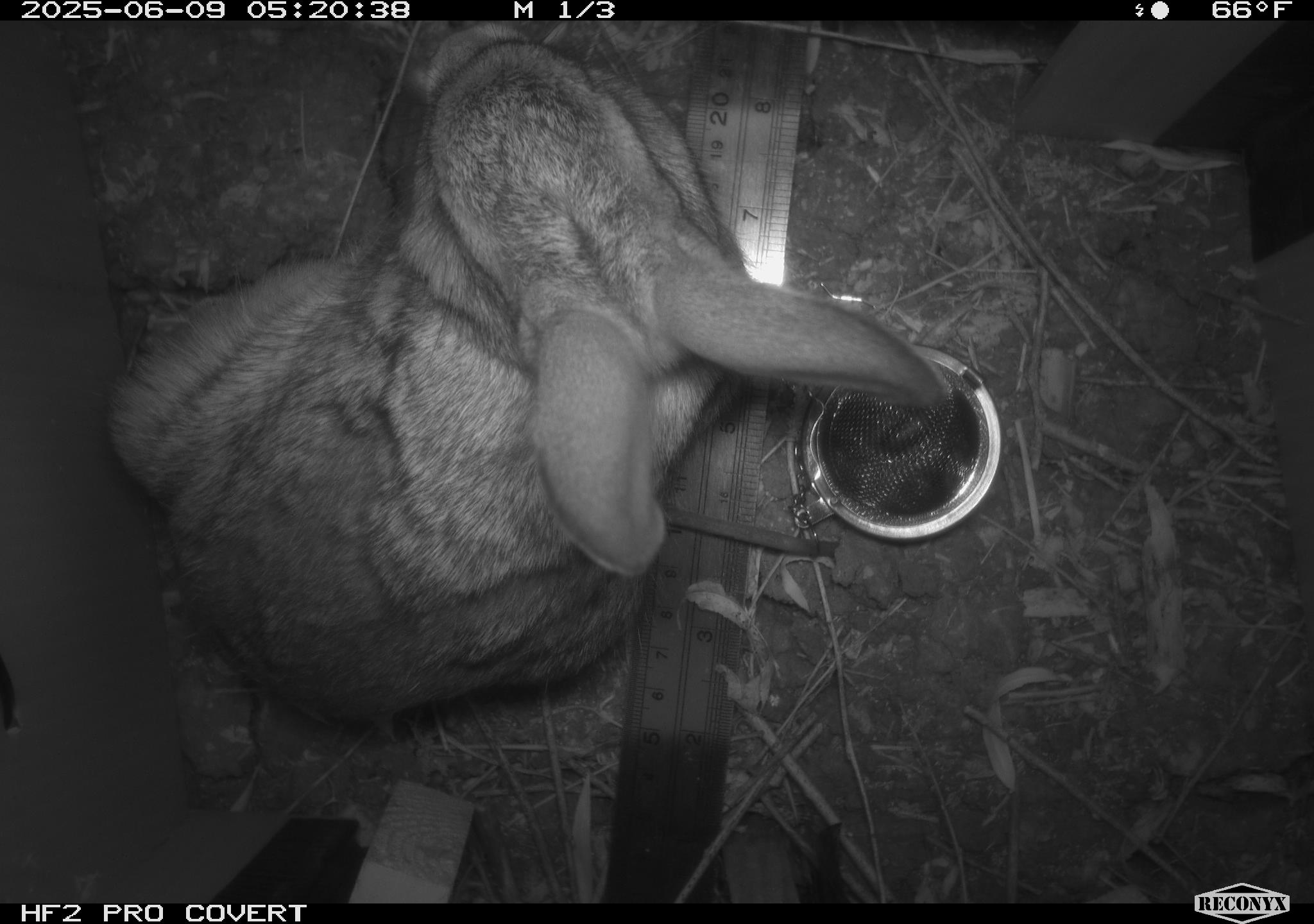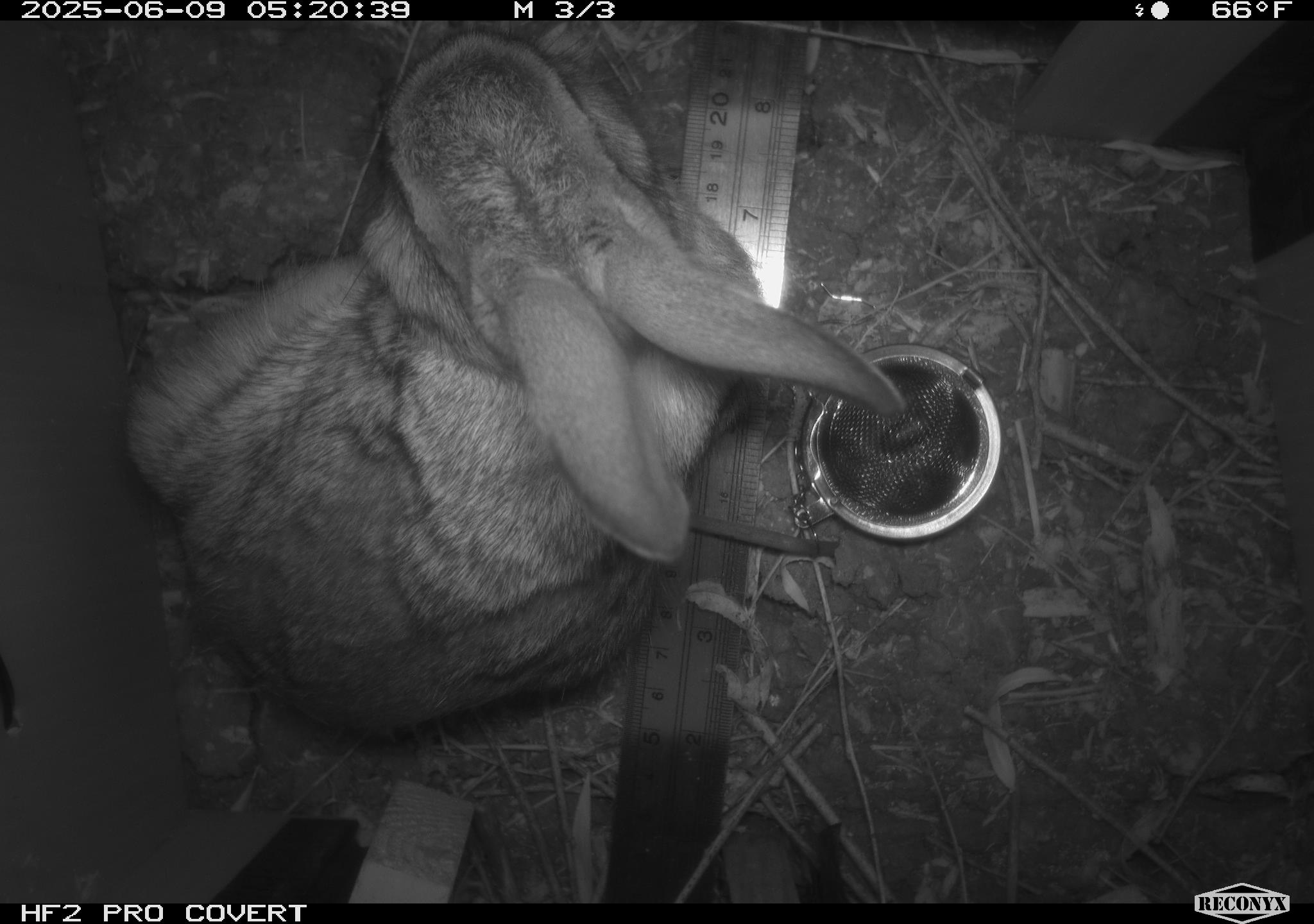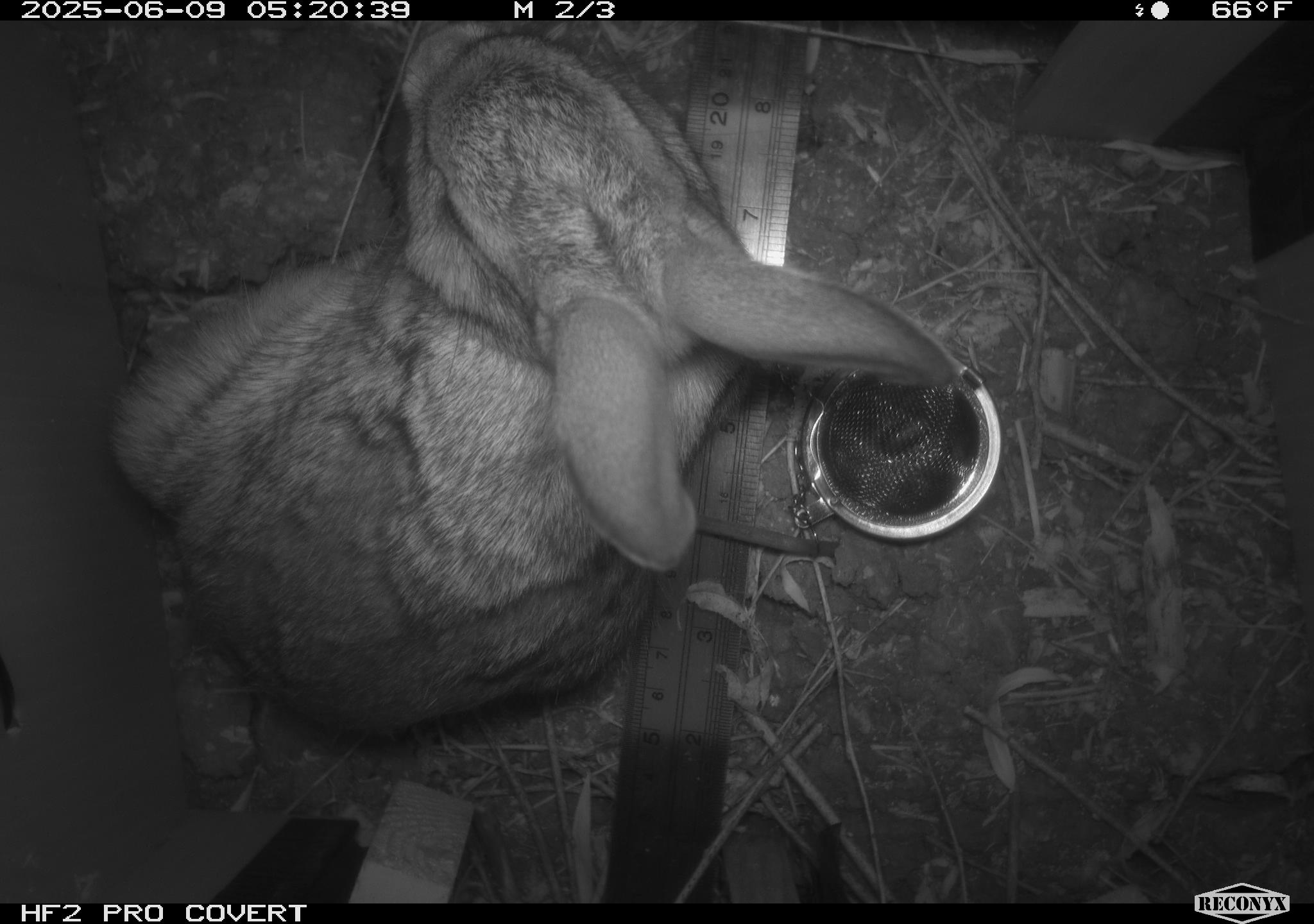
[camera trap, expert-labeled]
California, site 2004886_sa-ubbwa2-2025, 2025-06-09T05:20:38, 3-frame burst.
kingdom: Animalia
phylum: Chordata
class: Mammalia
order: Lagomorpha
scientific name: Lagomorpha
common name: hares, rabbits, and pikas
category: lagomorpha order